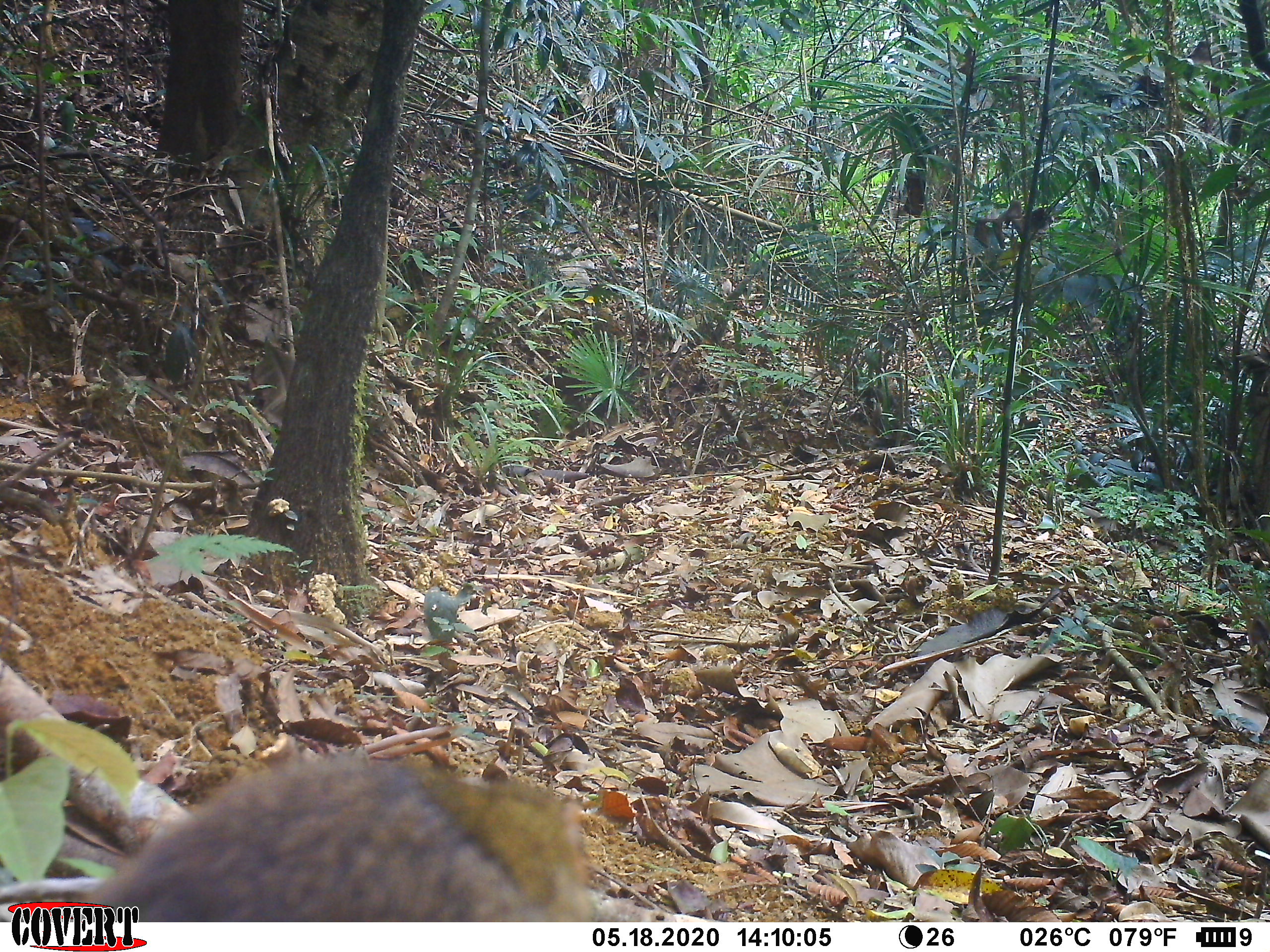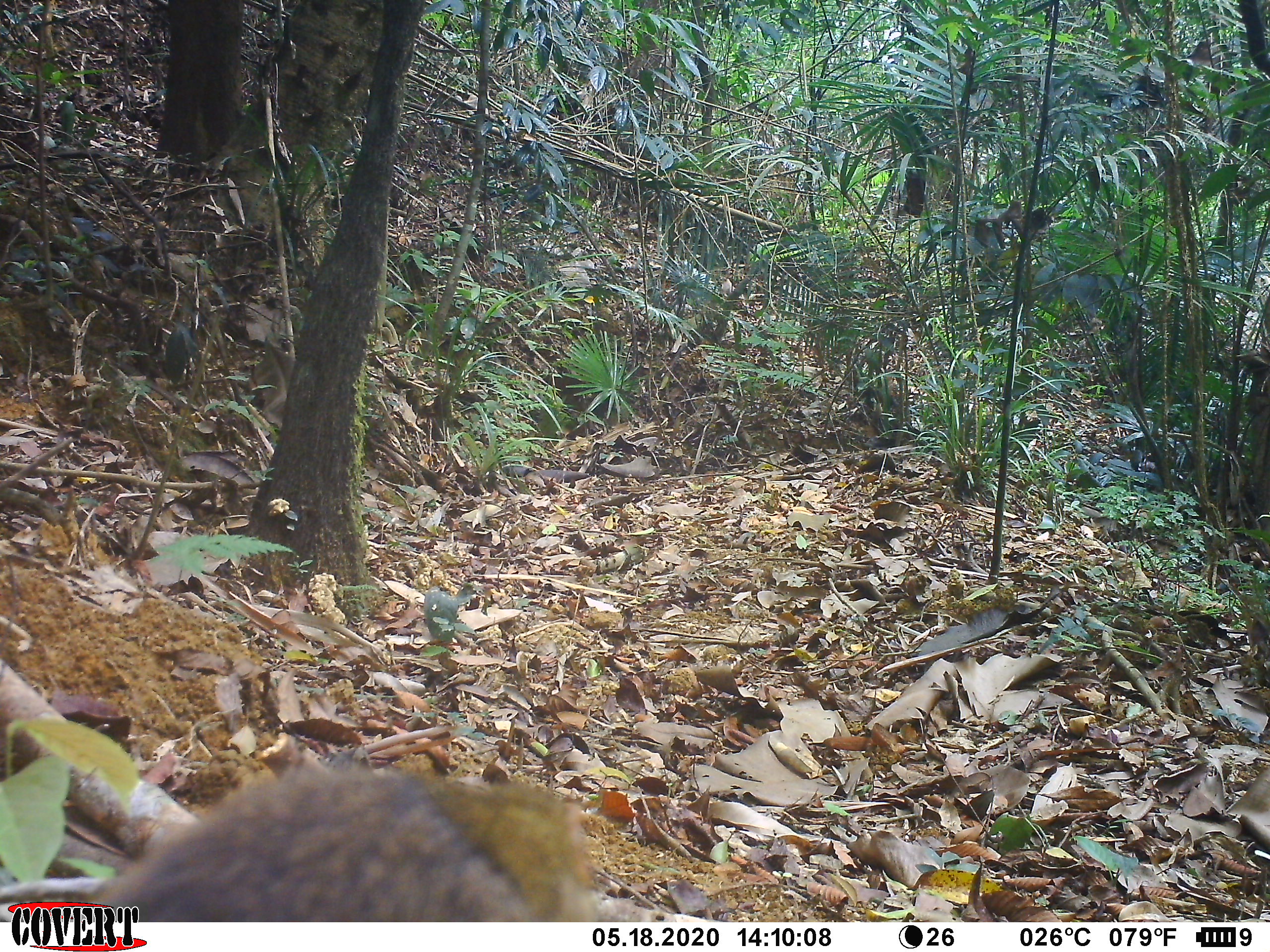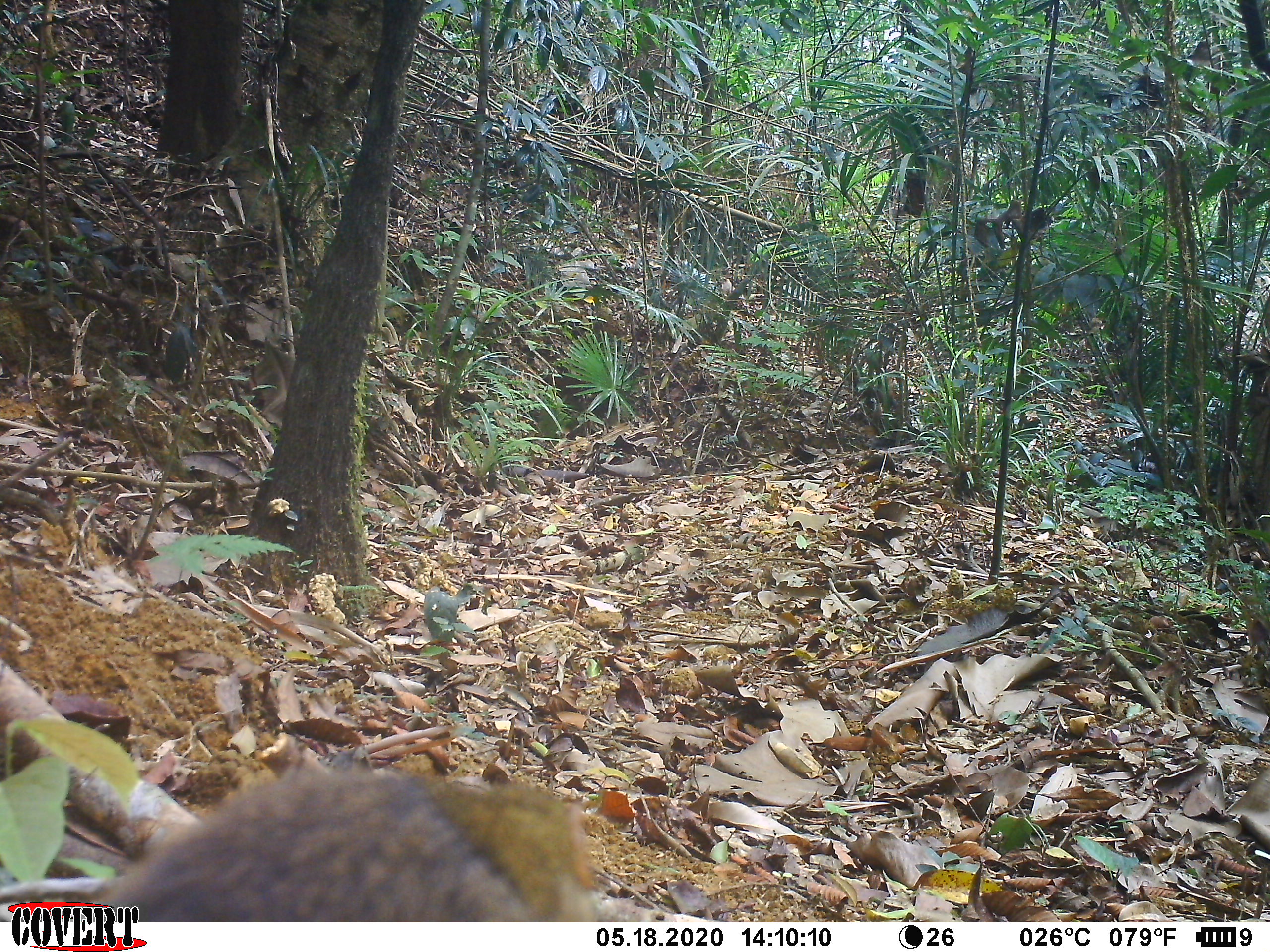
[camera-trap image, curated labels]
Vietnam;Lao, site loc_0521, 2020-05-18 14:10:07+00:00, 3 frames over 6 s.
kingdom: Animalia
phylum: Chordata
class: Mammalia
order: Scandentia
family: Tupaiidae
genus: Tupaia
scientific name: Tupaia belangeri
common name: northern treeshrew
Northern treeshrew (Tupaia belangeri). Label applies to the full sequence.